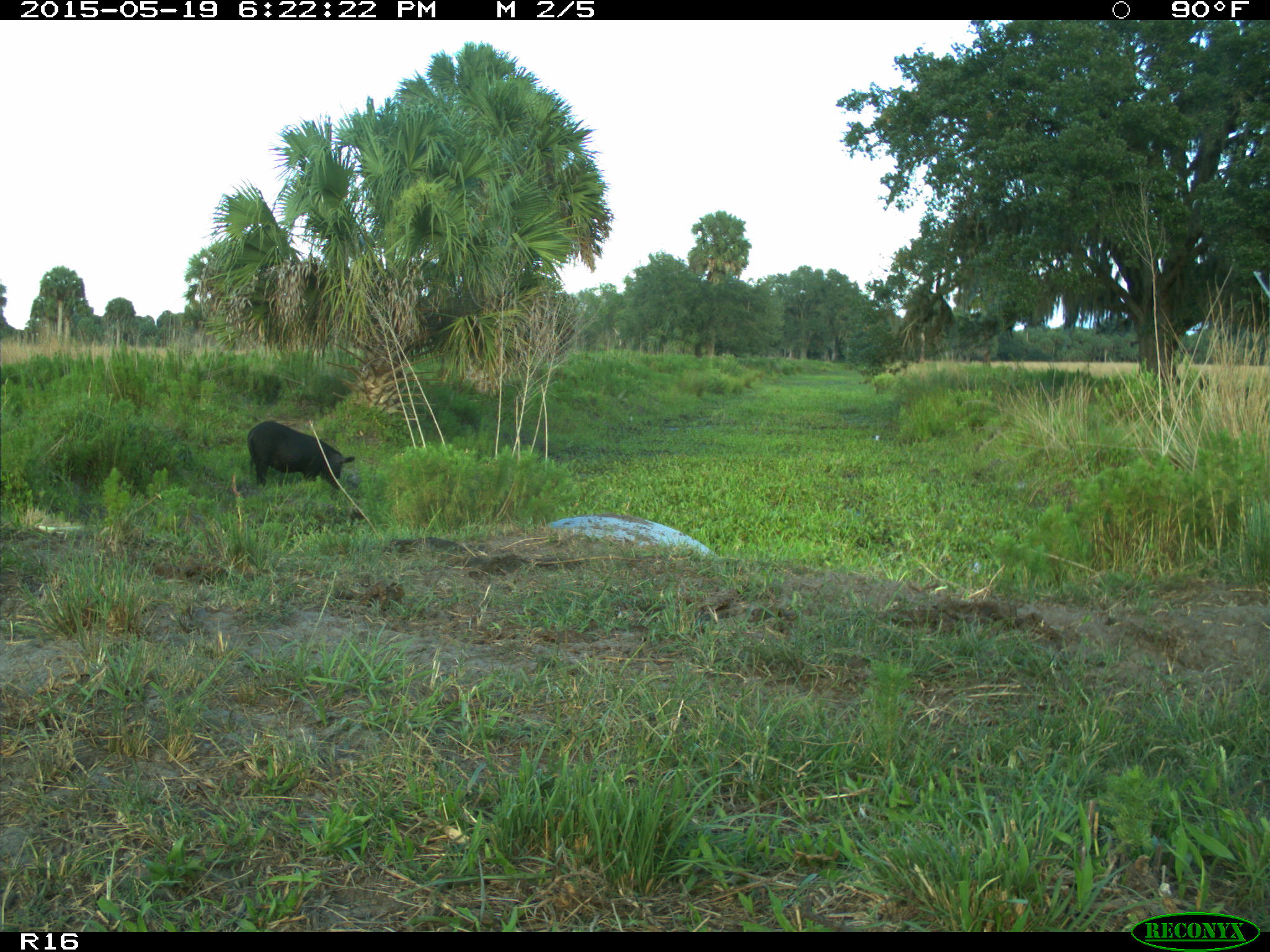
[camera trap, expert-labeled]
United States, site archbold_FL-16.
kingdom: Animalia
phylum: Chordata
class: Mammalia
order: Artiodactyla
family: Suidae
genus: Sus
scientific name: Sus scrofa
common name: wild boar